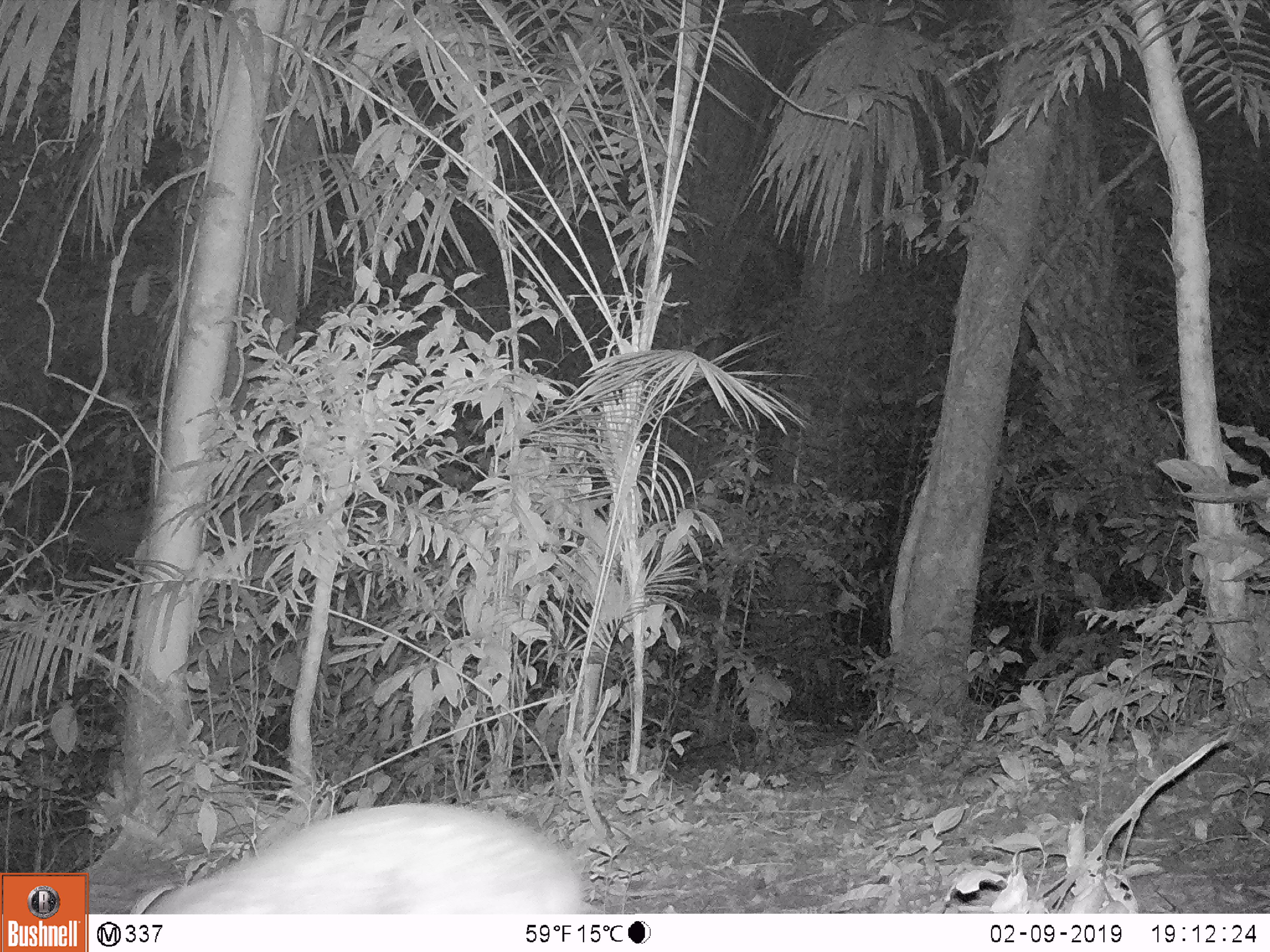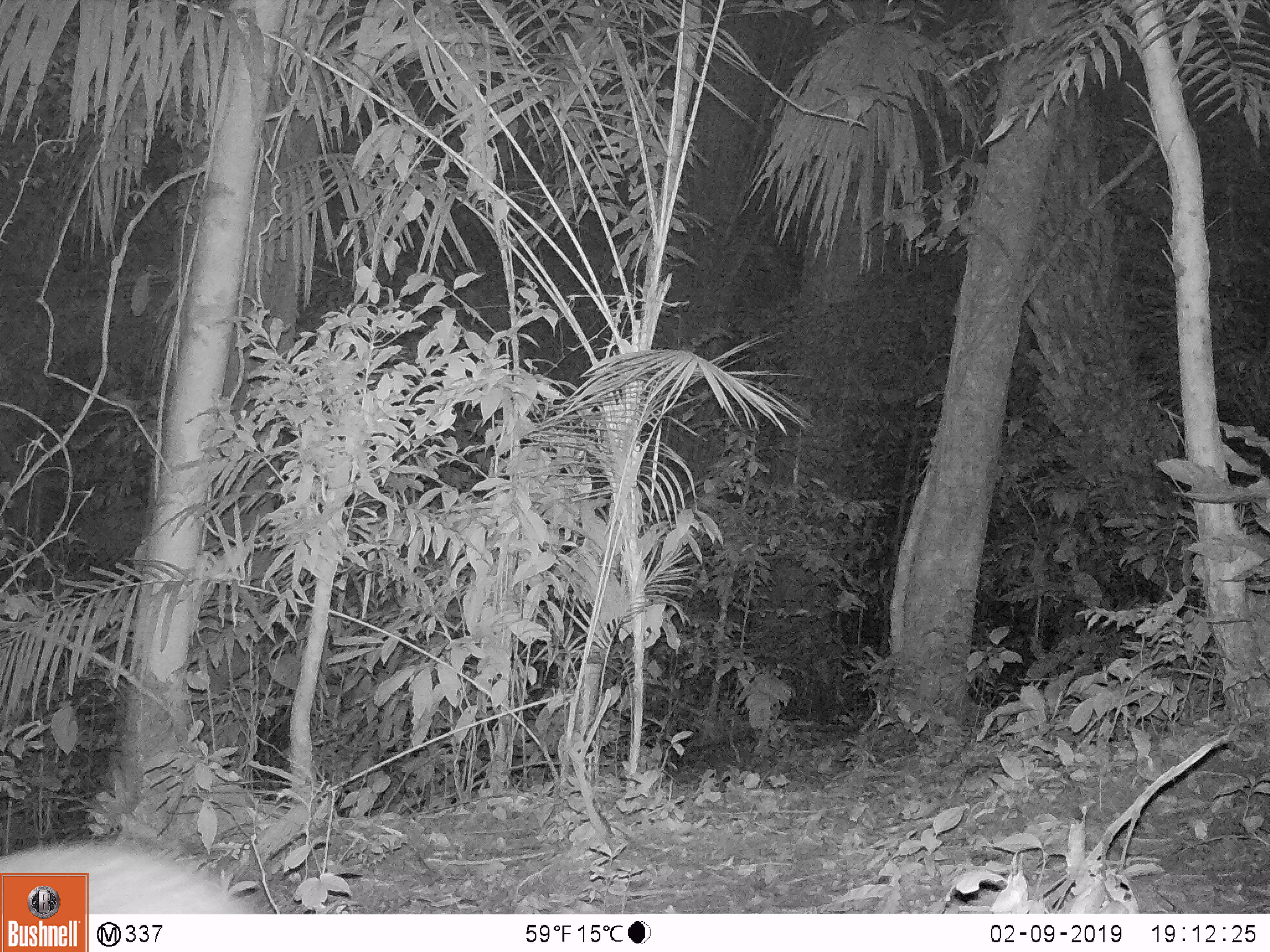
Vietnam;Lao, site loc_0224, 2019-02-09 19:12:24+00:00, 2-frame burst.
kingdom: Animalia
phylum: Chordata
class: Mammalia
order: Artiodactyla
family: Cervidae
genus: Muntiacus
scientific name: Muntiacus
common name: muntjacs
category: unidentified muntjac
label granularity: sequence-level